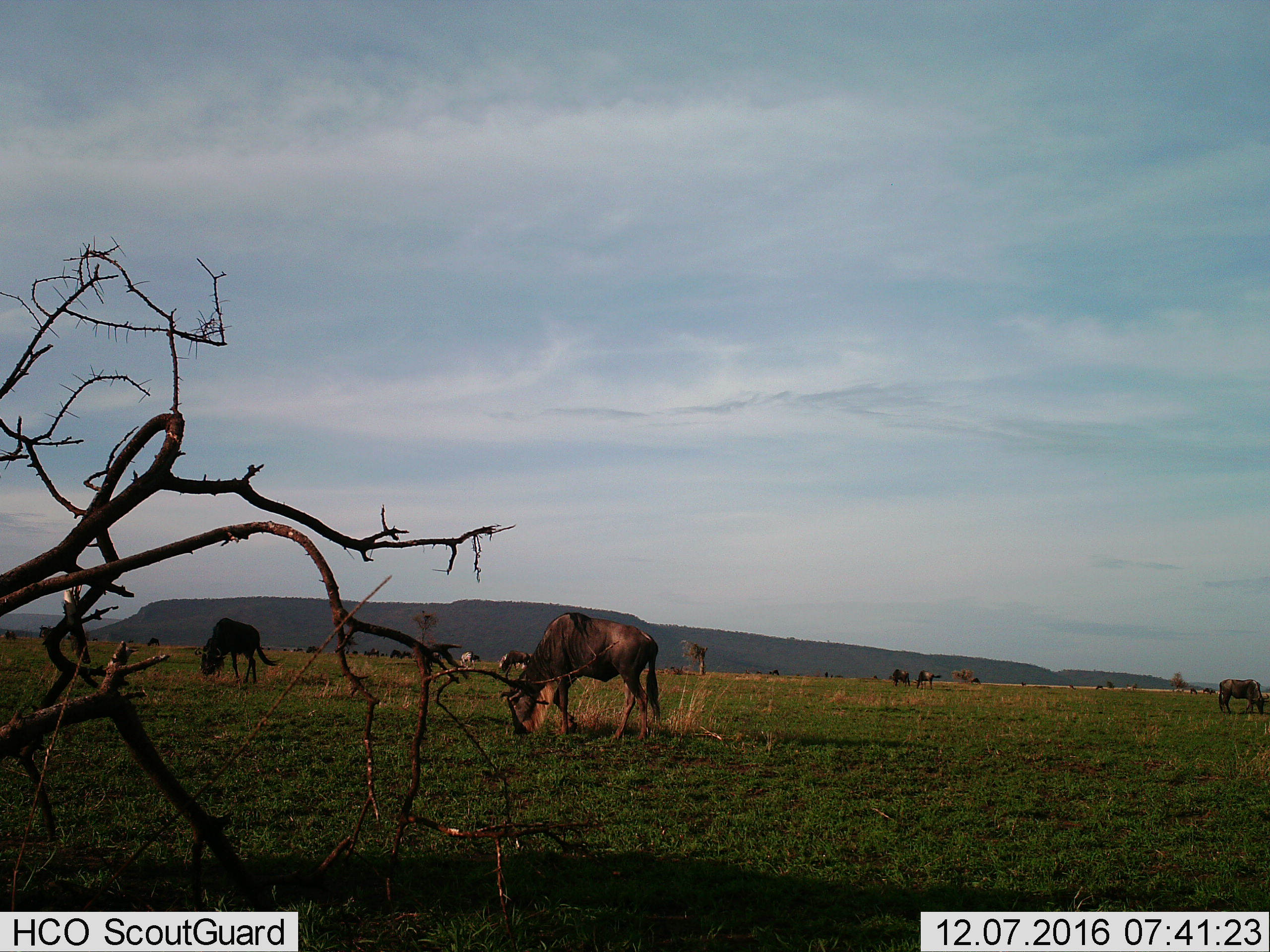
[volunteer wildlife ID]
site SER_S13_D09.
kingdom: Animalia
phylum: Chordata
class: Mammalia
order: Artiodactyla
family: Bovidae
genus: Connochaetes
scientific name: Connochaetes taurinus taurinus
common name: blue wildebeest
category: wildebeestblue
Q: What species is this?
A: Wildebeestblue (blue wildebeest) (Connochaetes taurinus taurinus).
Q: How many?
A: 11-50.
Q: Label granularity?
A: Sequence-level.